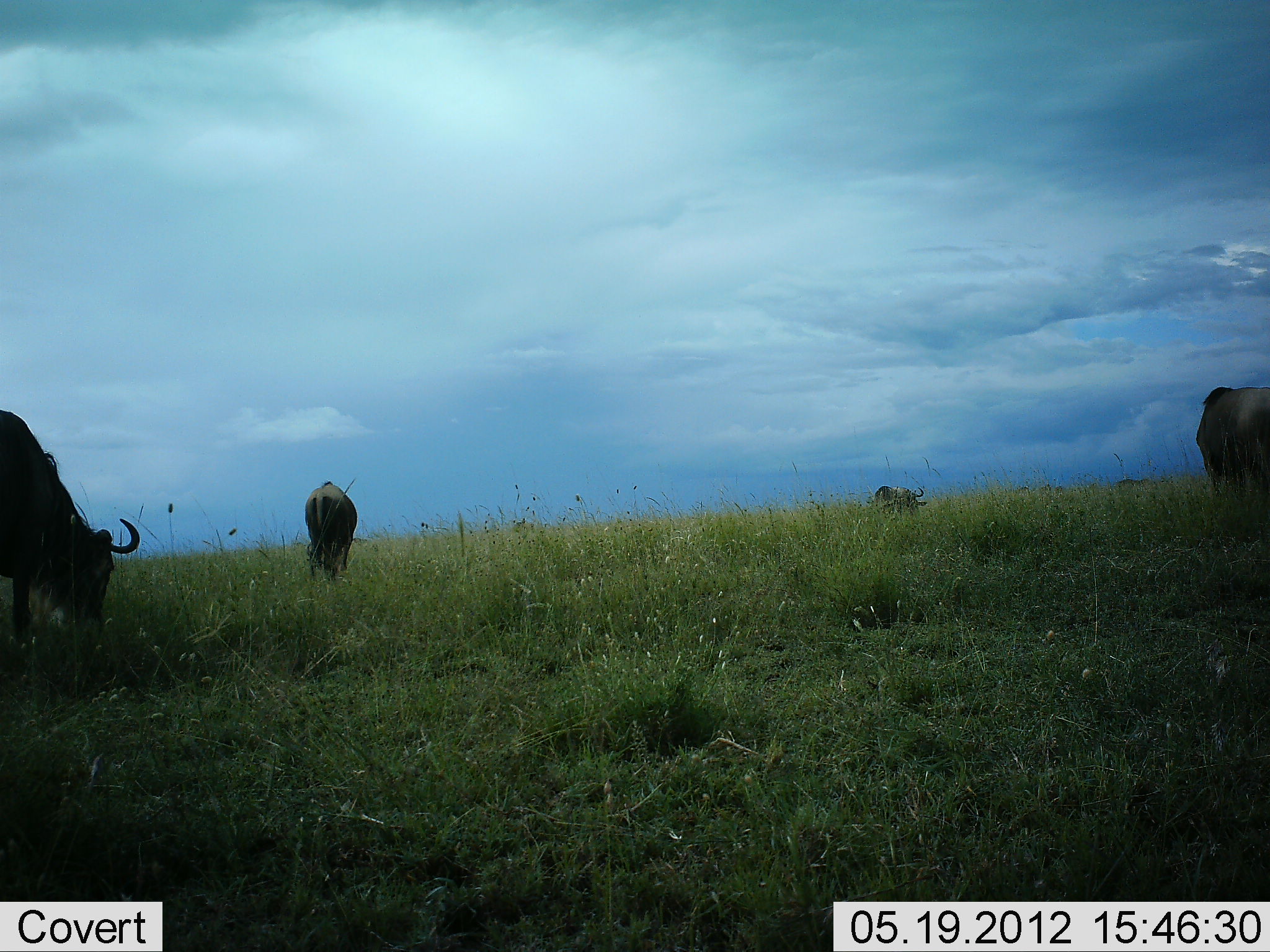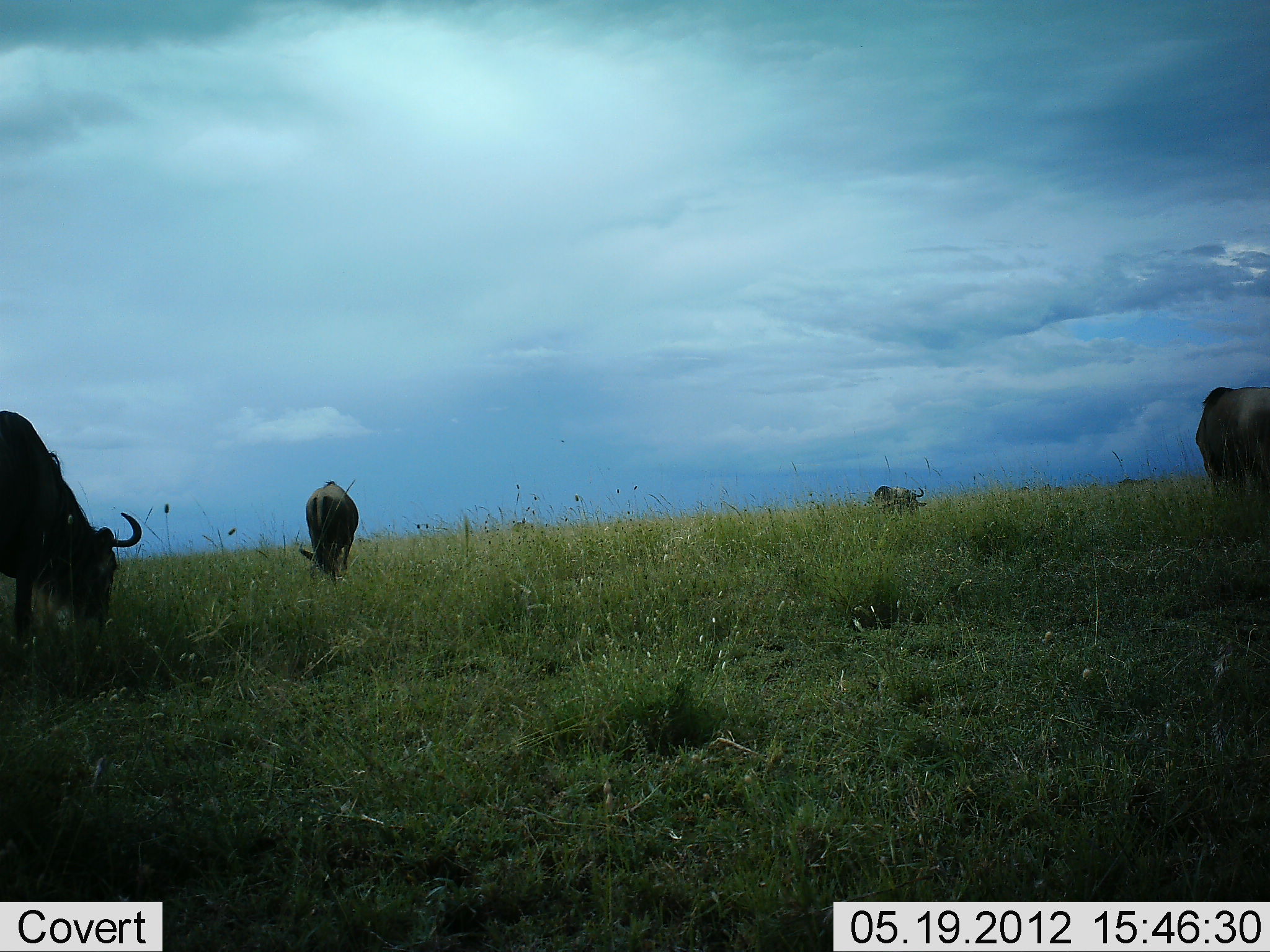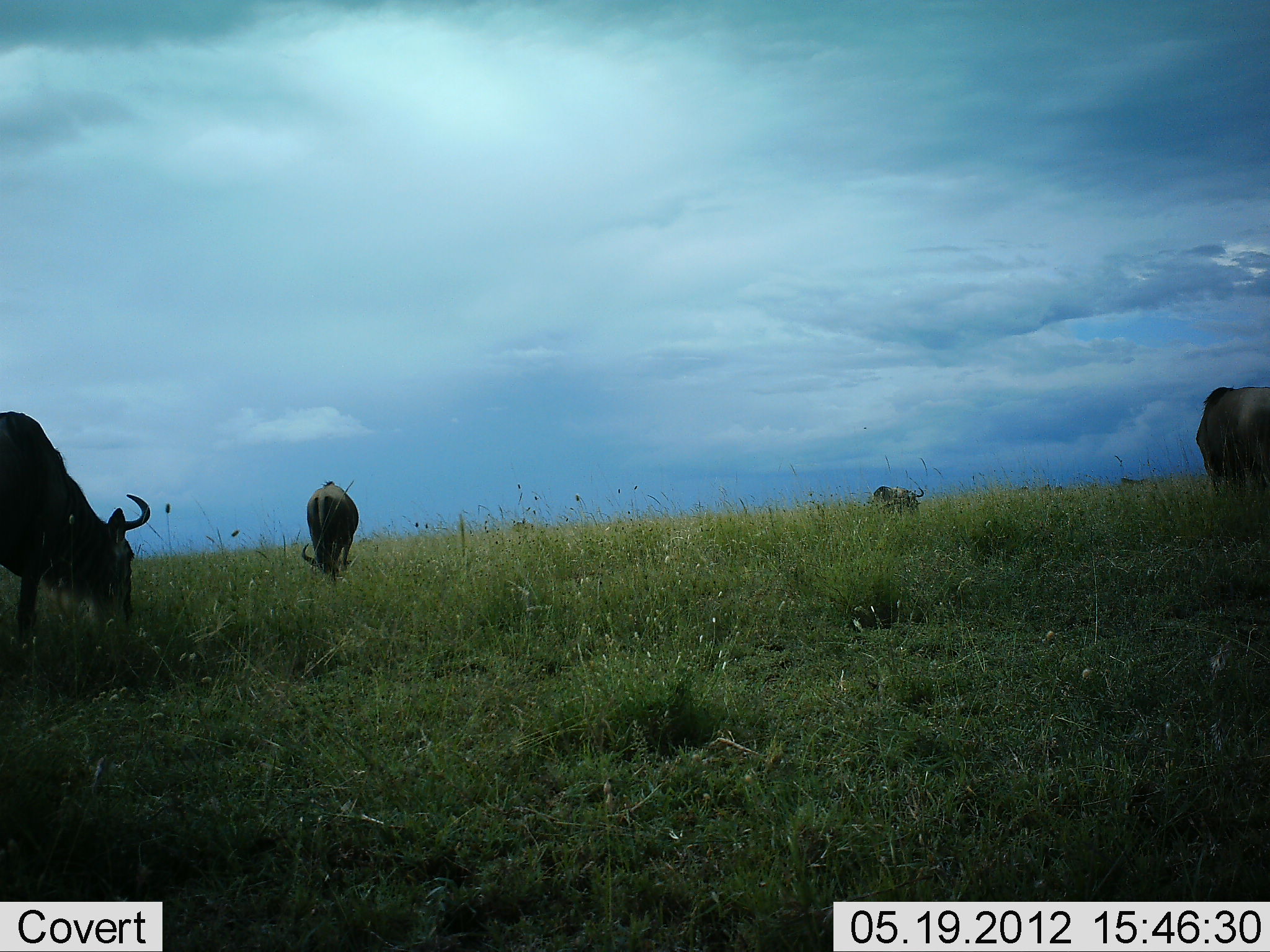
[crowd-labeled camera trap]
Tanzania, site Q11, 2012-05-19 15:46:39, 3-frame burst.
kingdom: Animalia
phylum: Chordata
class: Mammalia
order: Artiodactyla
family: Bovidae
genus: Connochaetes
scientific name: Connochaetes taurinus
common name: blue wildebeest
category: wildebeest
Wildebeest (blue wildebeest) (Connochaetes taurinus), count 4. Behavior (volunteer vote fractions): standing 40%, resting 0%, moving 10%, interacting 0%. Young present (vote fraction): 0%. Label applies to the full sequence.